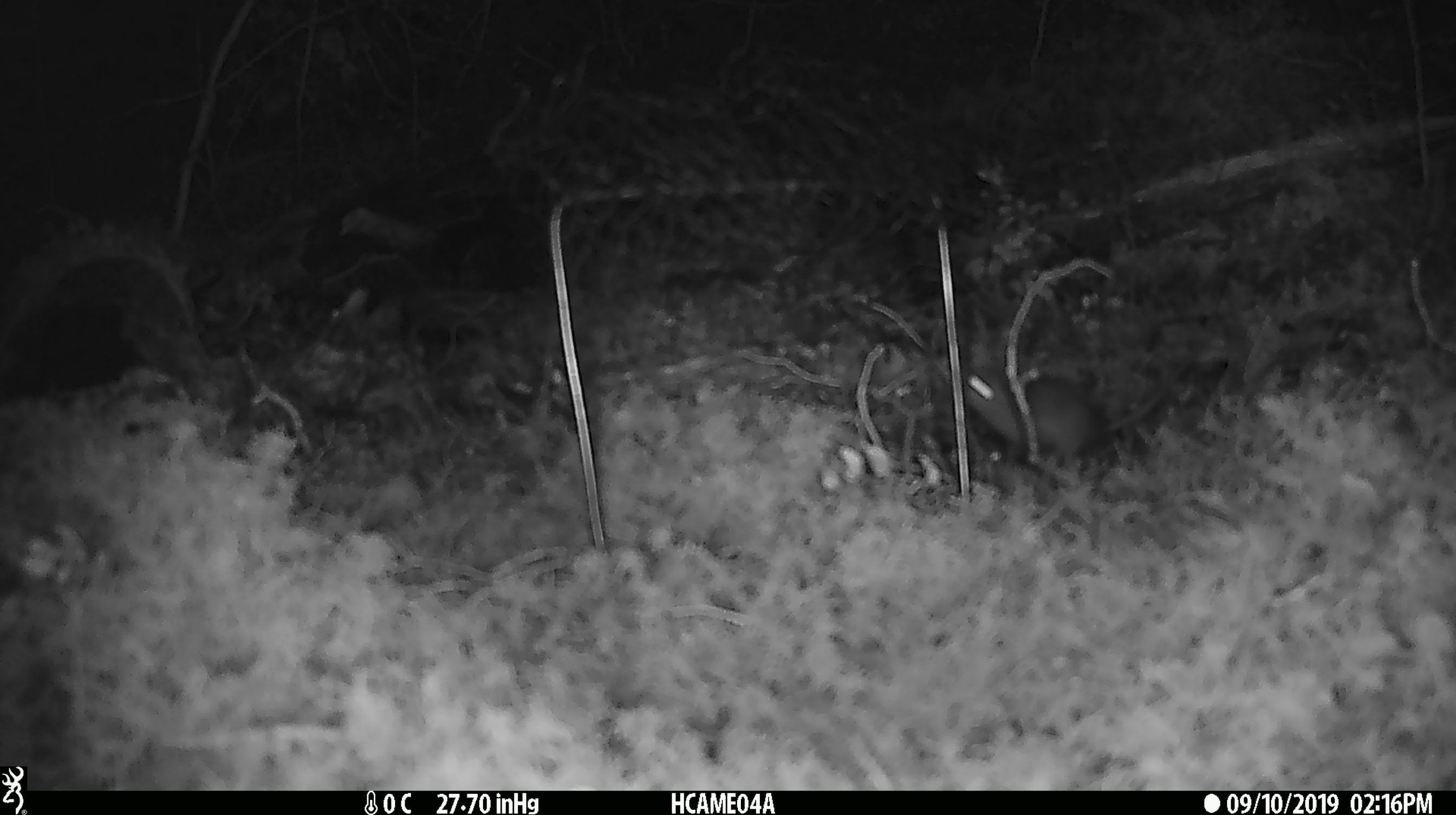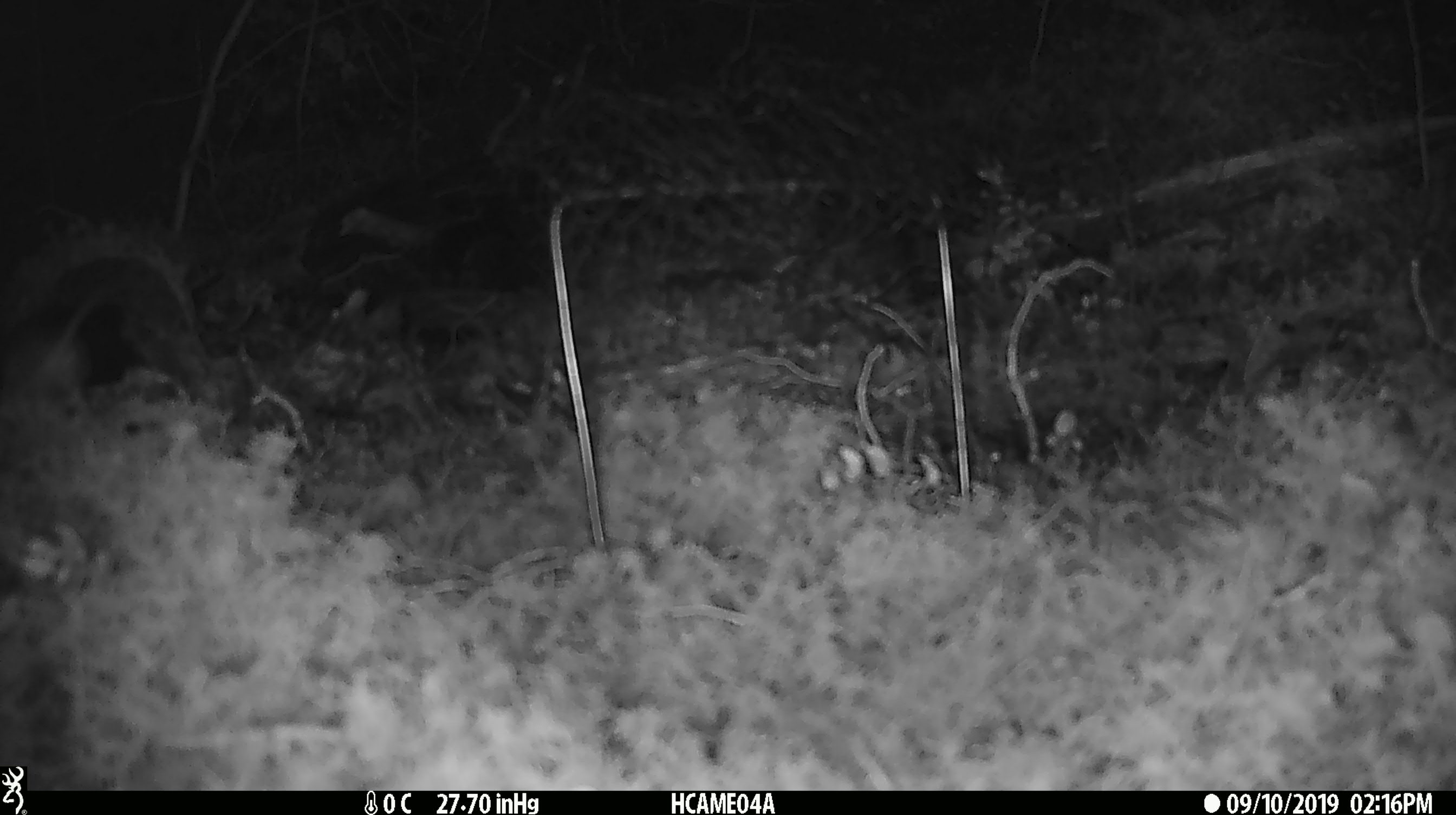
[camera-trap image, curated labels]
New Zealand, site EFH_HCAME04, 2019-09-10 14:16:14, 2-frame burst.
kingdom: Animalia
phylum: Chordata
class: Mammalia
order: Rodentia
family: Muridae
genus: Mus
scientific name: Mus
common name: mouse